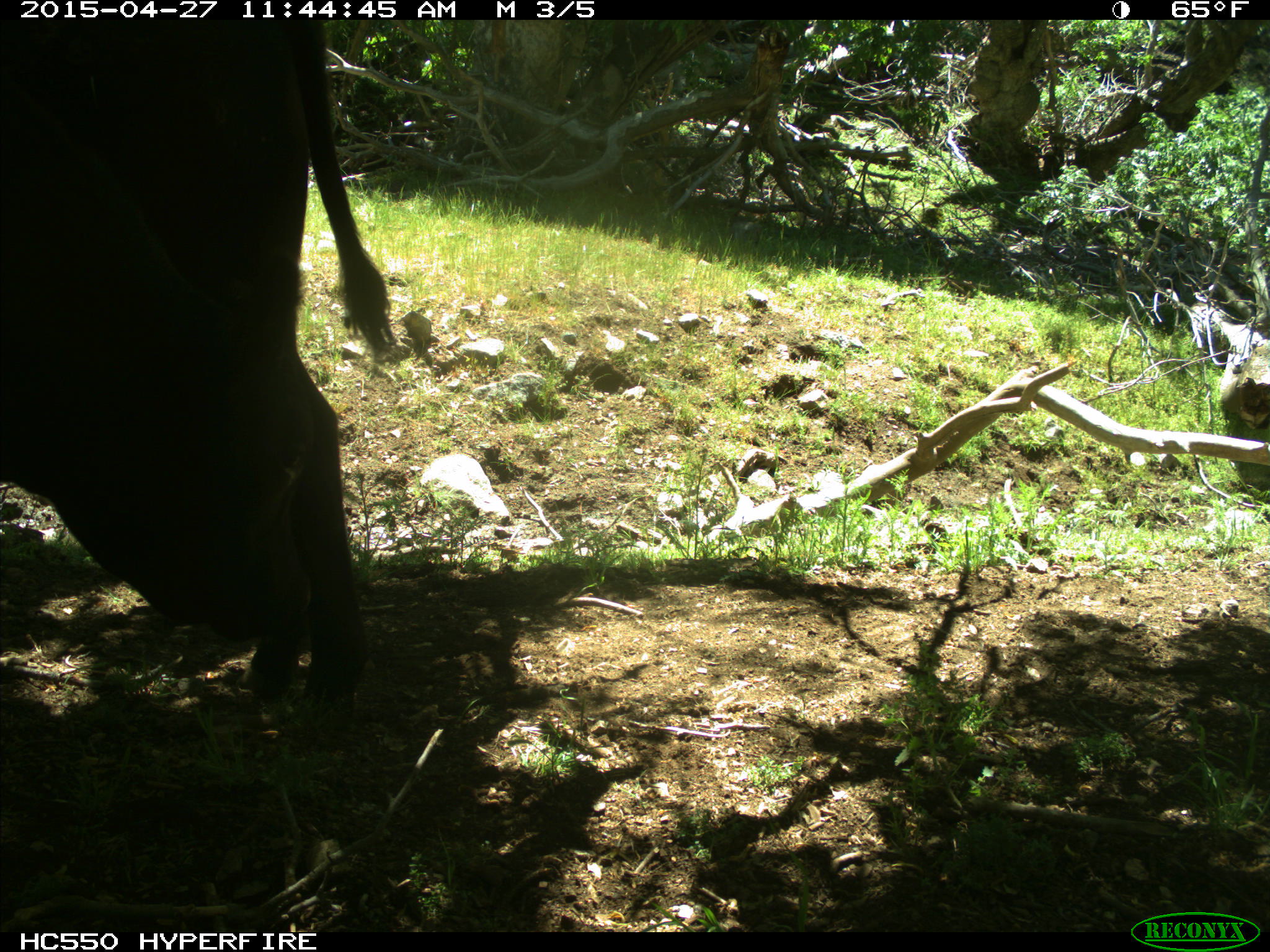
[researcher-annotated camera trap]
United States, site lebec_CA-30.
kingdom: Animalia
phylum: Chordata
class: Mammalia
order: Artiodactyla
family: Bovidae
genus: Bos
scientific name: Bos taurus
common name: domestic cow